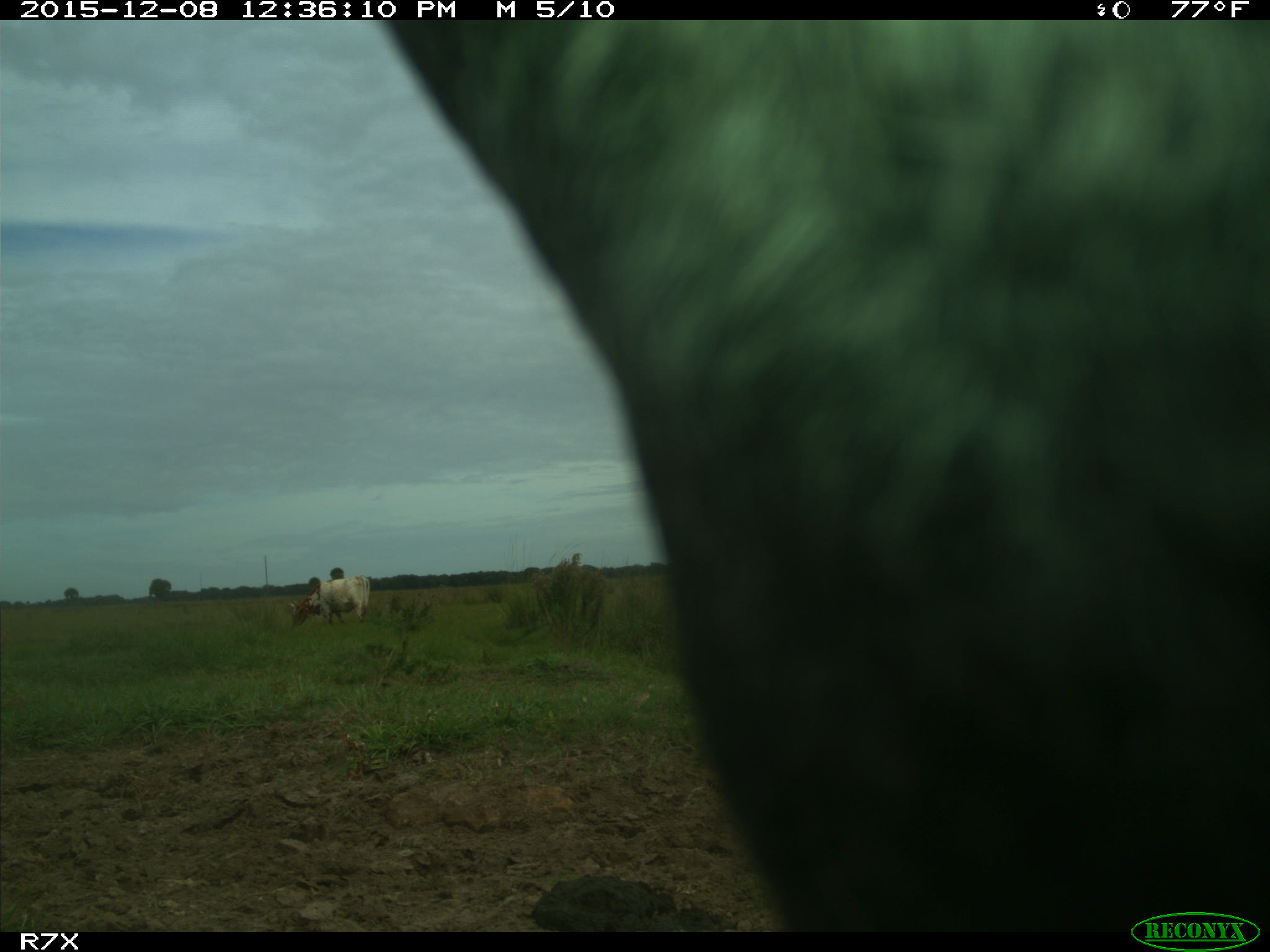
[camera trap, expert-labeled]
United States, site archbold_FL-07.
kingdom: Animalia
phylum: Chordata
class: Mammalia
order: Artiodactyla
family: Bovidae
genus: Bos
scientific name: Bos taurus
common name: domestic cow